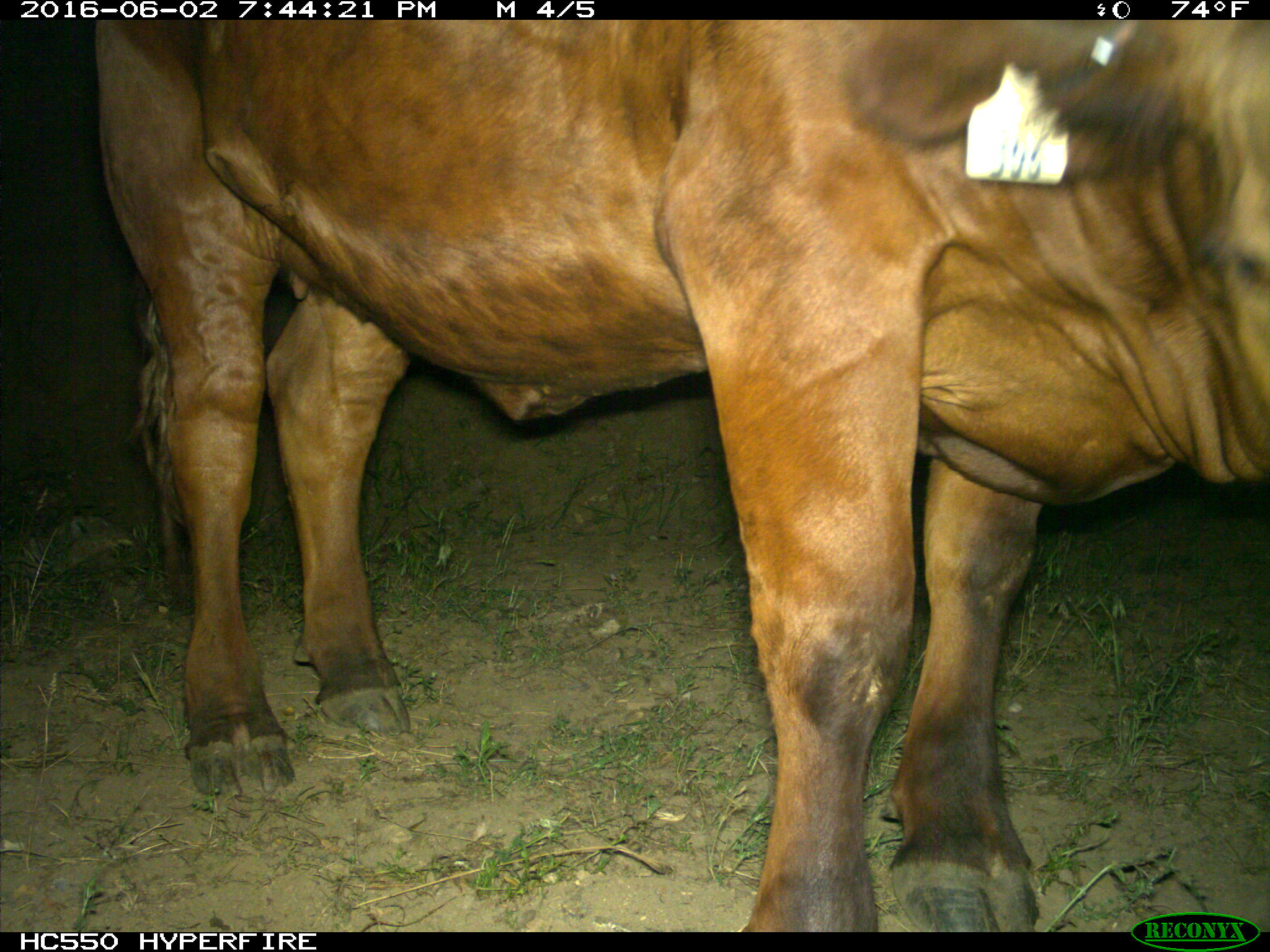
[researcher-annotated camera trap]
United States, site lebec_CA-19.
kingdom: Animalia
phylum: Chordata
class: Mammalia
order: Artiodactyla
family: Bovidae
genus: Bos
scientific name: Bos taurus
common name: domestic cow